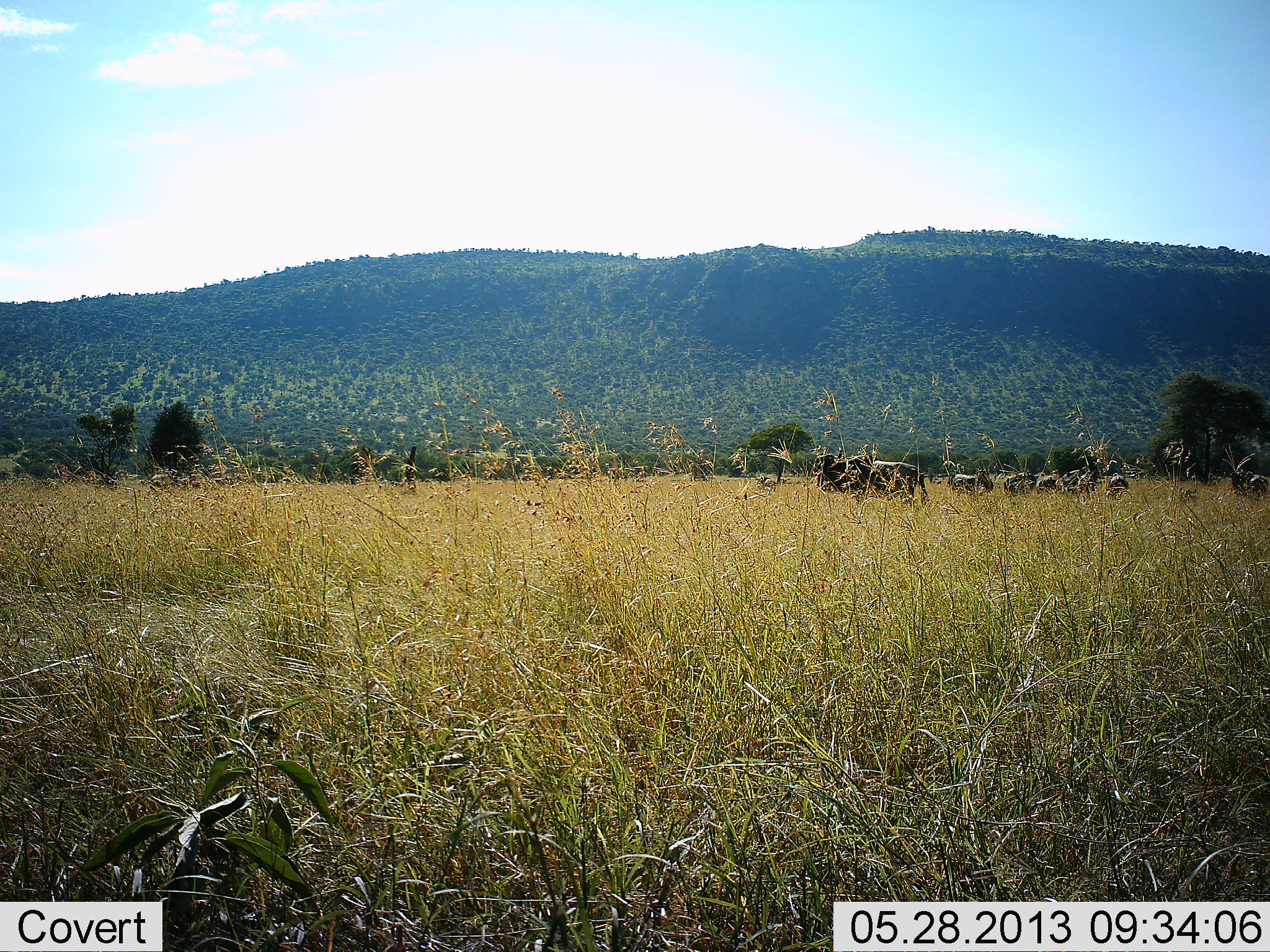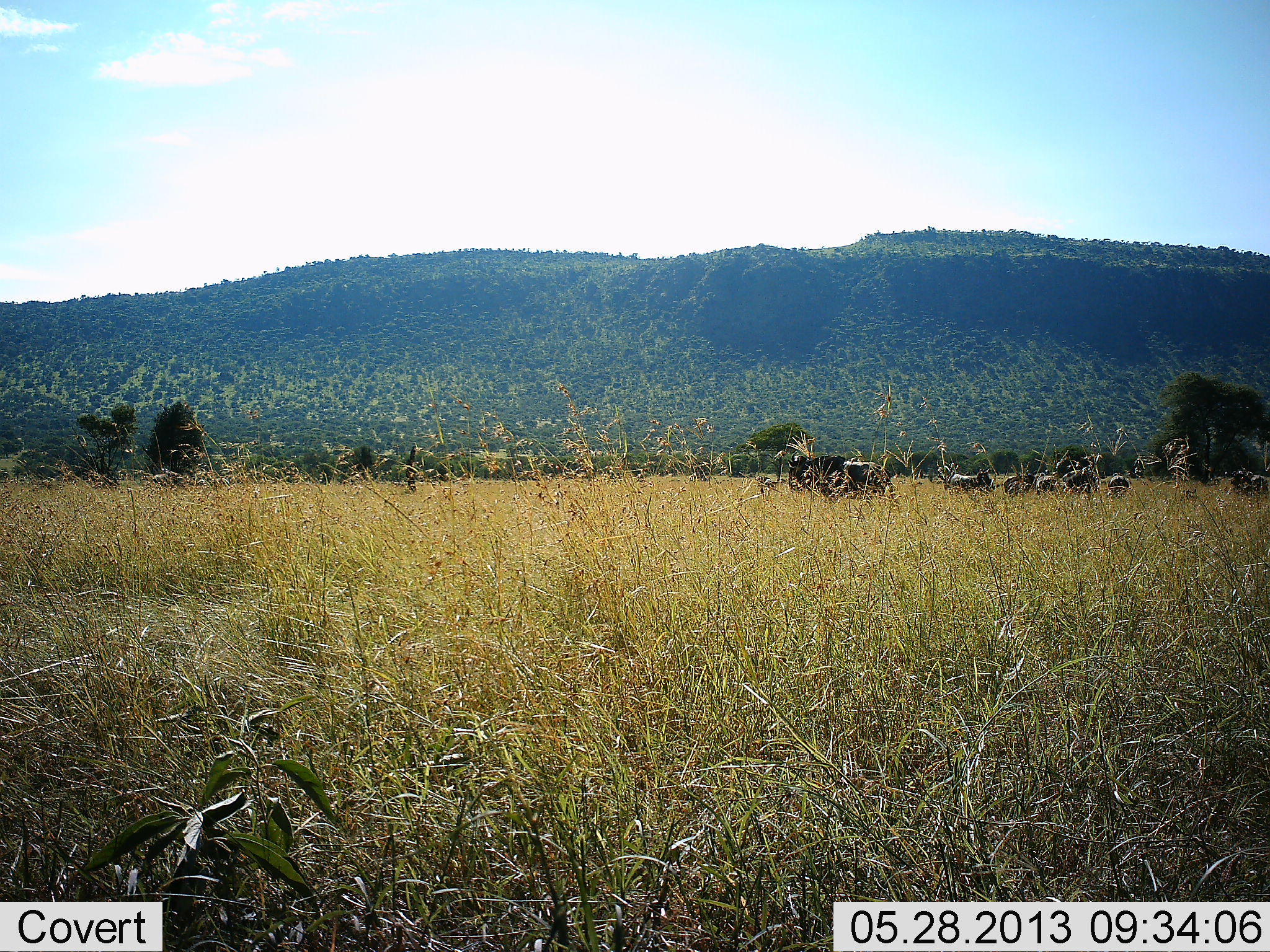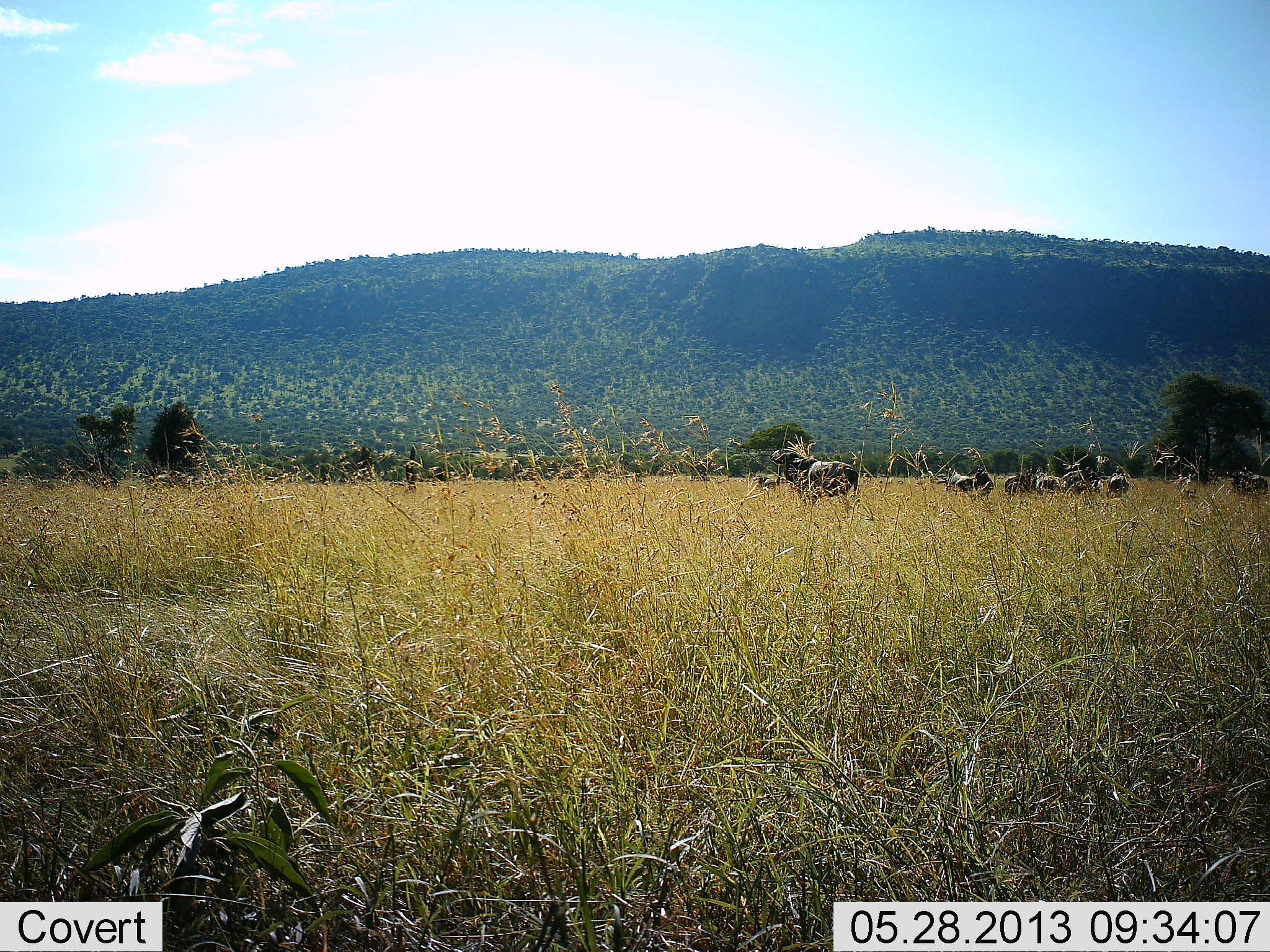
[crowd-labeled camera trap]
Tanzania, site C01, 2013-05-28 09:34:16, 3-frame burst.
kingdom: Animalia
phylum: Chordata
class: Mammalia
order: Artiodactyla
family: Bovidae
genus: Connochaetes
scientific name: Connochaetes taurinus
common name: blue wildebeest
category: wildebeest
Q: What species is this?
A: Wildebeest (blue wildebeest) (Connochaetes taurinus).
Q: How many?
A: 7.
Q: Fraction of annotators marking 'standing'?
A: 69%.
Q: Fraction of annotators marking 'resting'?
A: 6%.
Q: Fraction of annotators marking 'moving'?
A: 75%.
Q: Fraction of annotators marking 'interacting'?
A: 6%.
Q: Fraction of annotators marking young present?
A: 6%.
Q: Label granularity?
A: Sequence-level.